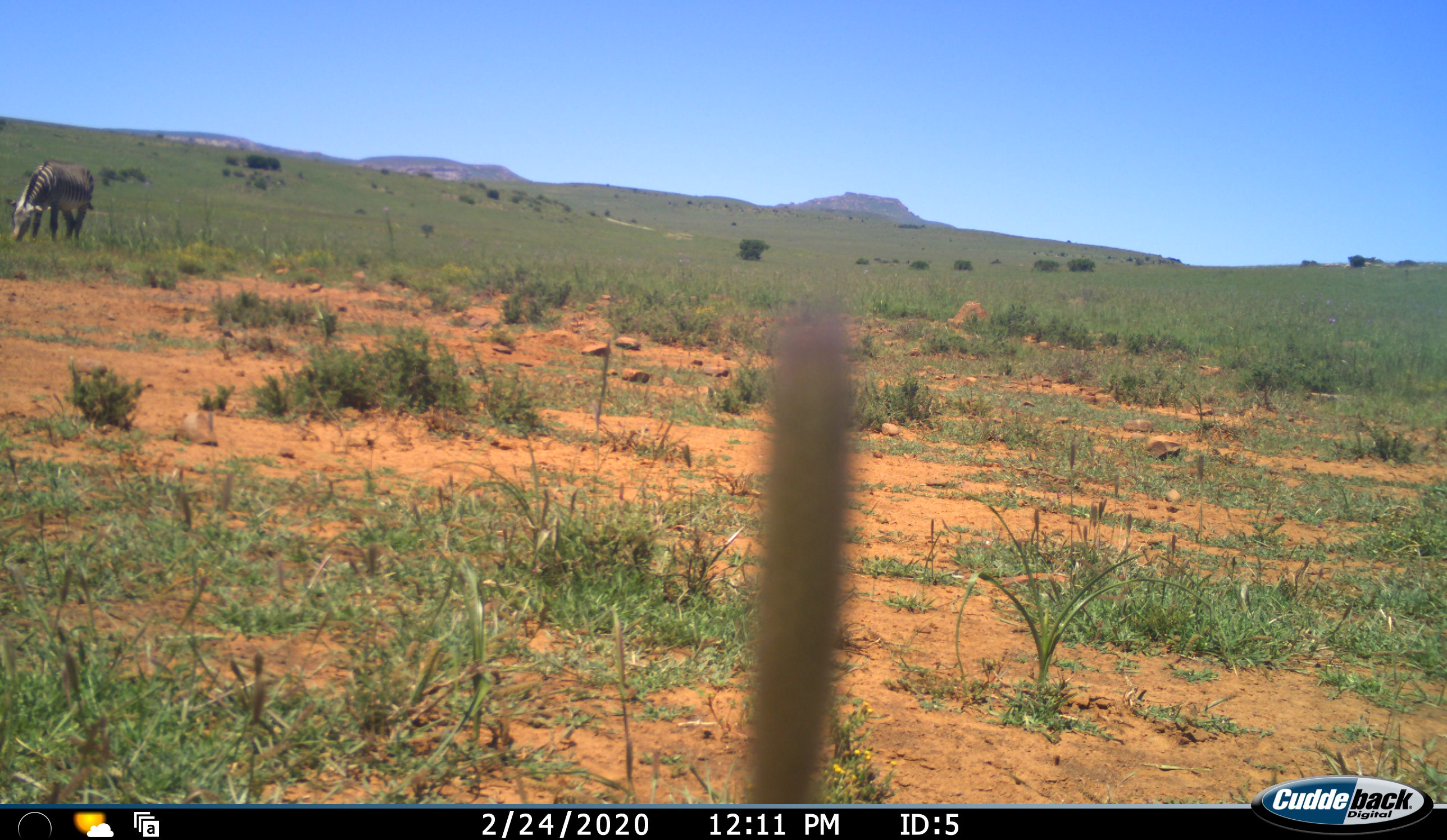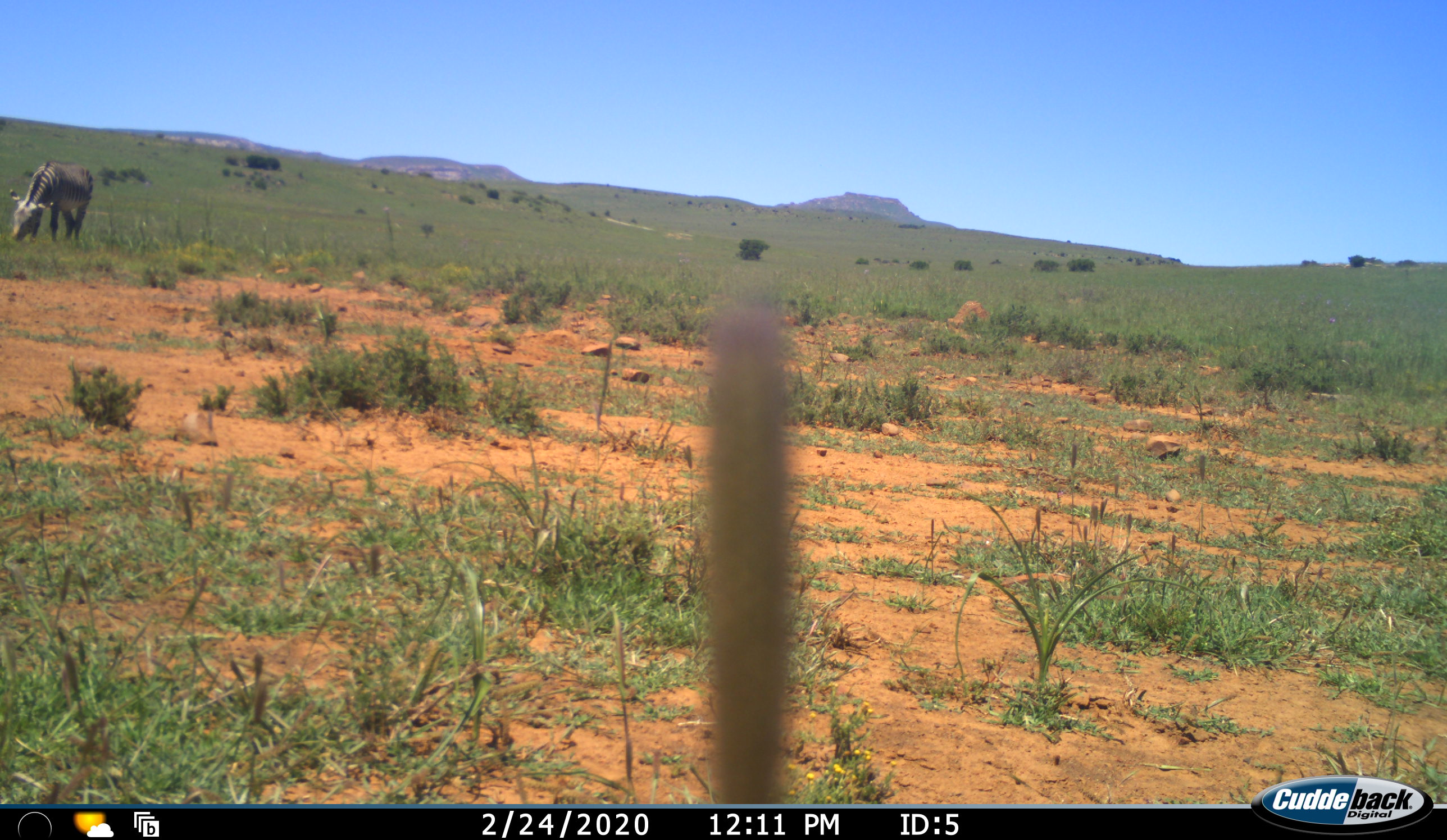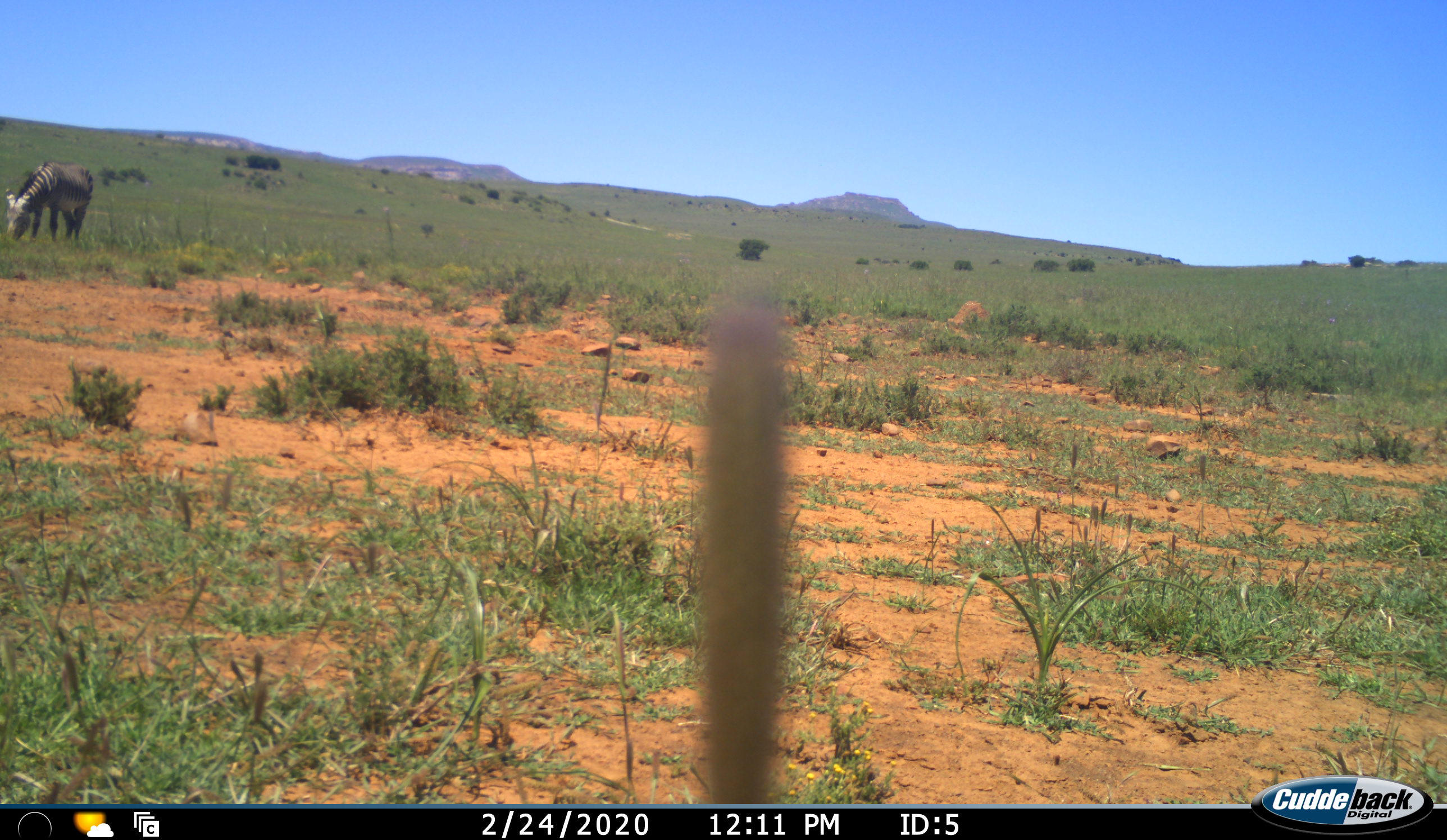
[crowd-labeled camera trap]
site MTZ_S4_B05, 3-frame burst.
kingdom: Animalia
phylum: Chordata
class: Mammalia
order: Perissodactyla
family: Equidae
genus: Equus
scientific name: Equus zebra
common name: mountain zebra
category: zebramountain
Zebramountain (mountain zebra) (Equus zebra), count 1. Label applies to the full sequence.